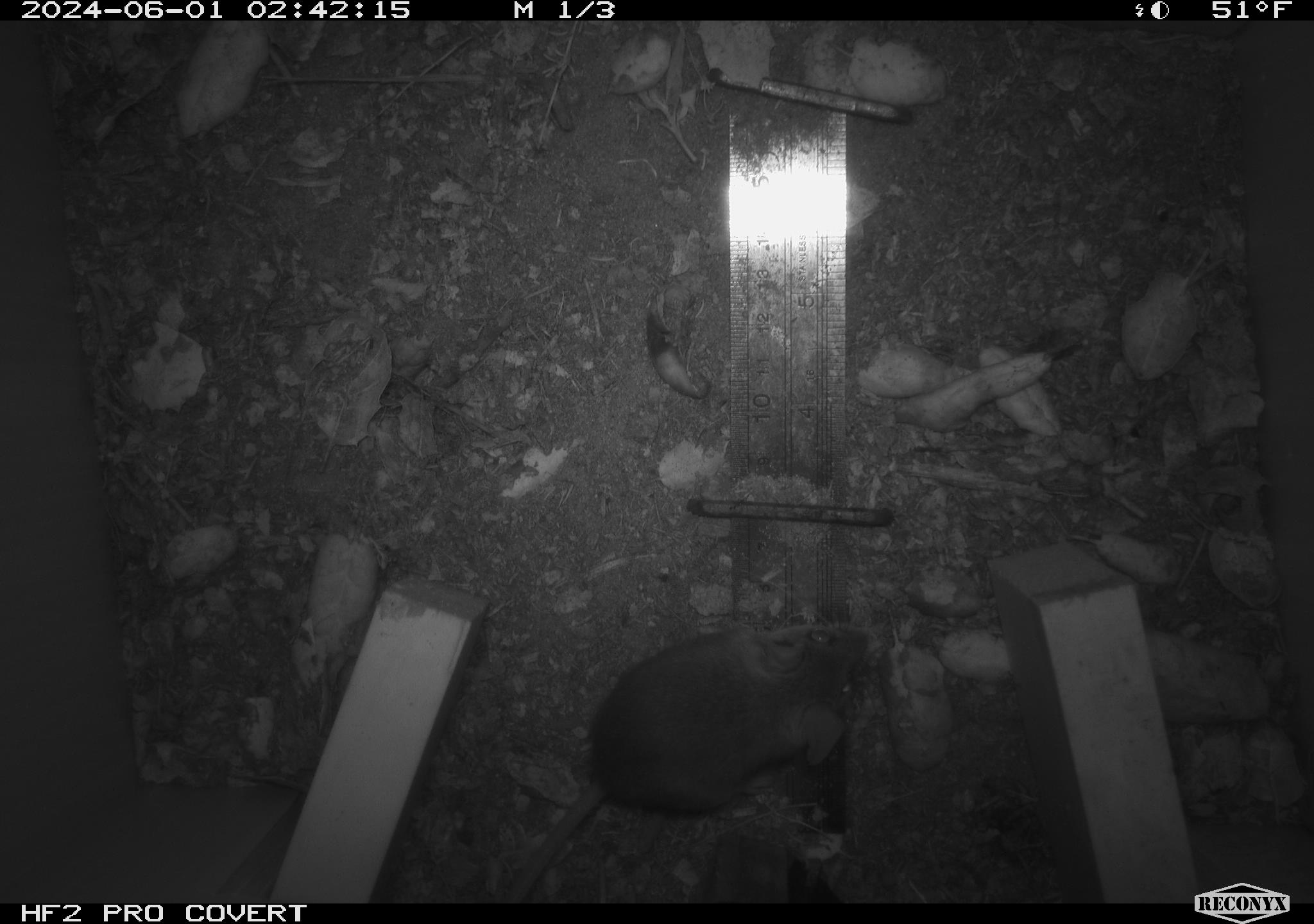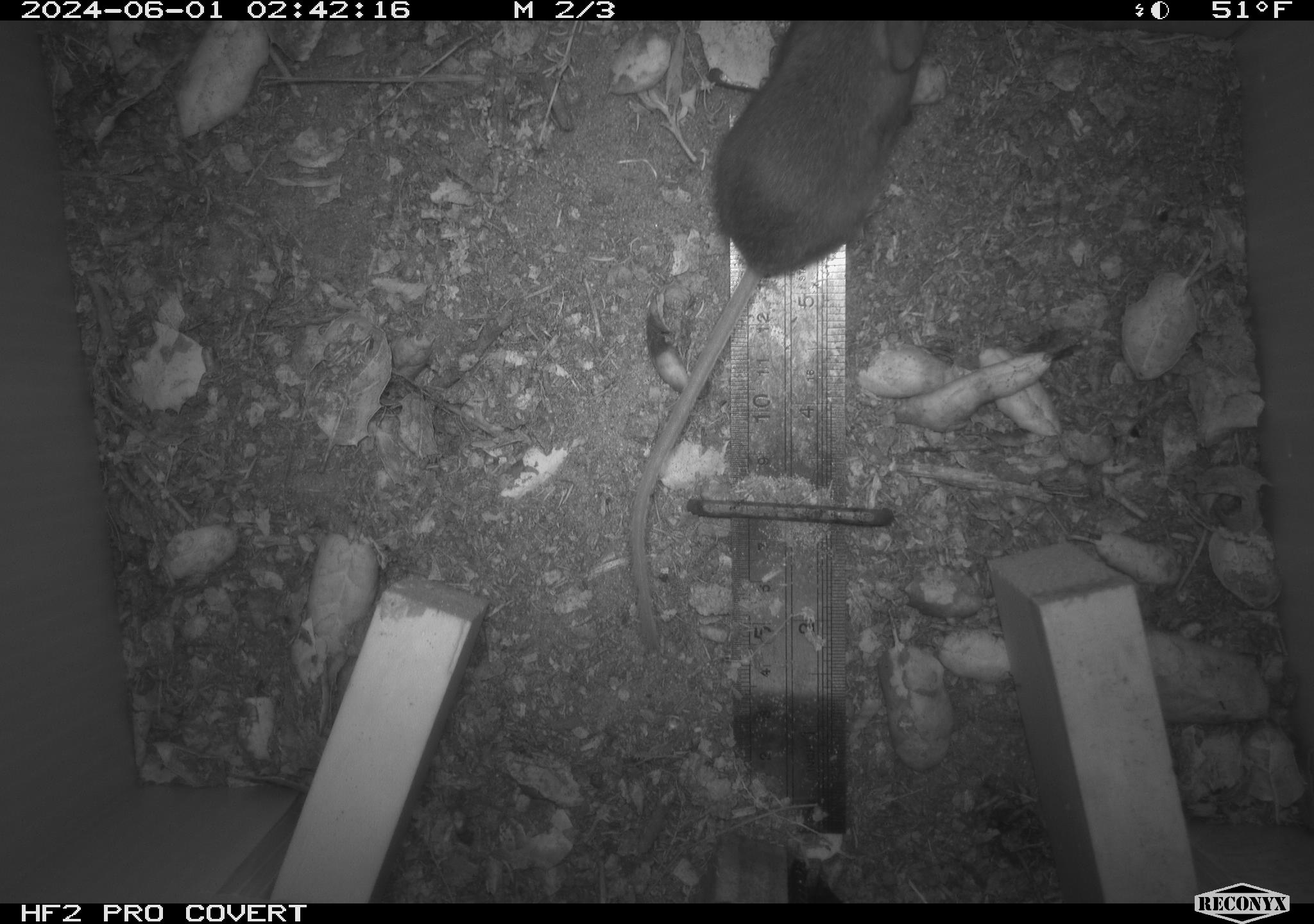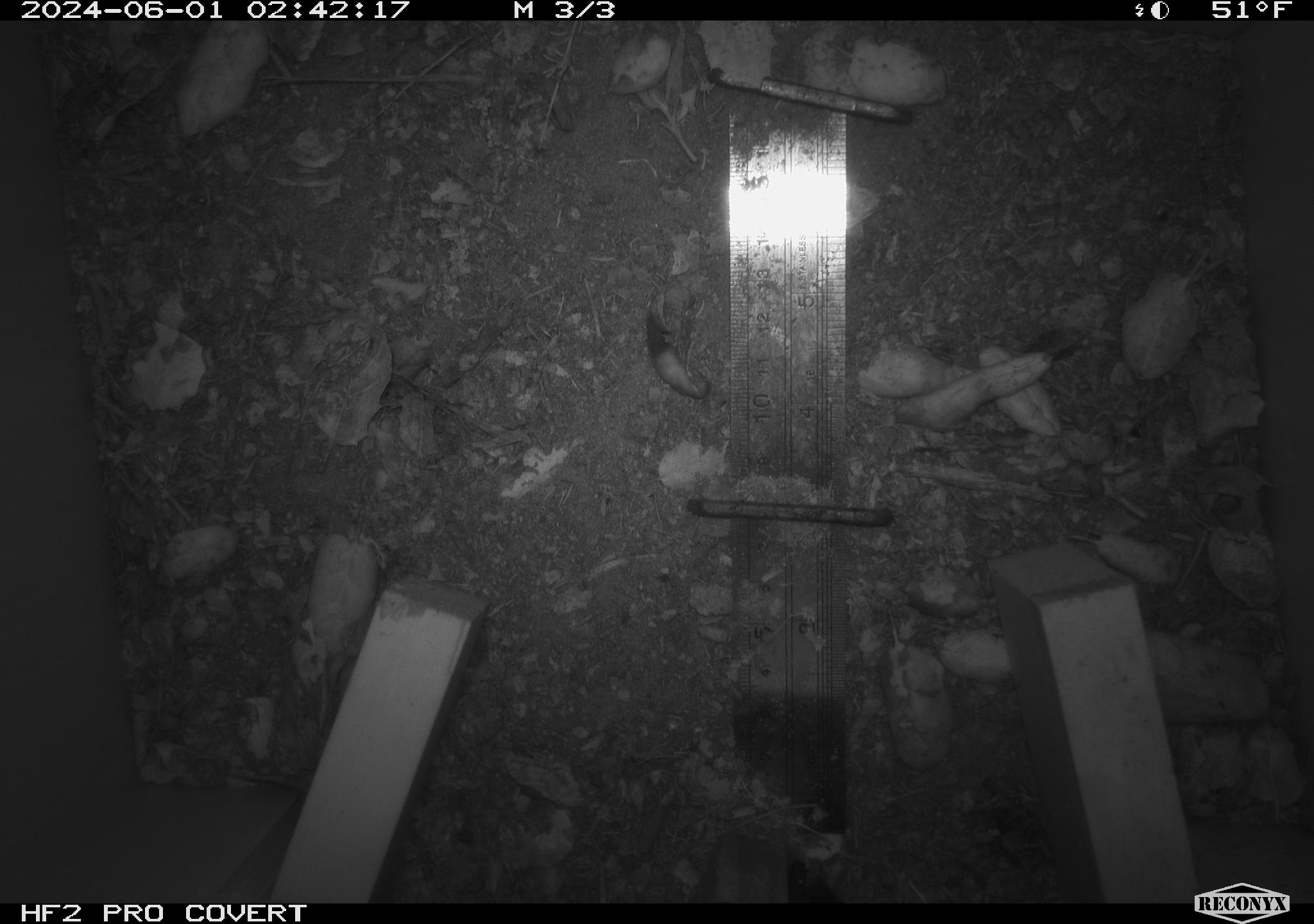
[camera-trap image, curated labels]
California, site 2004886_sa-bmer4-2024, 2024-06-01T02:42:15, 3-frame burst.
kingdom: Animalia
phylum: Chordata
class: Mammalia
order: Rodentia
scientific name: Rodentia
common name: mouse species